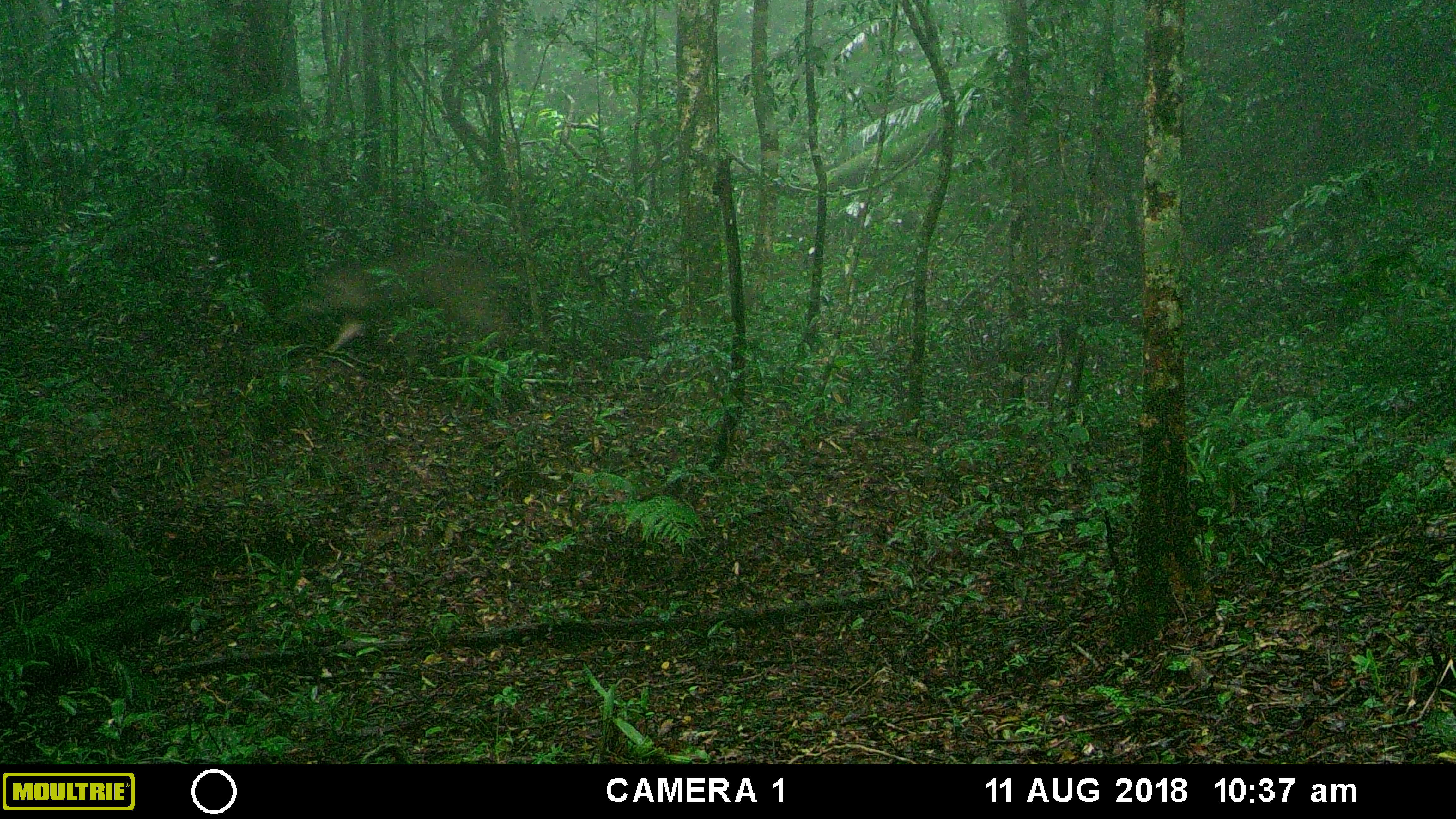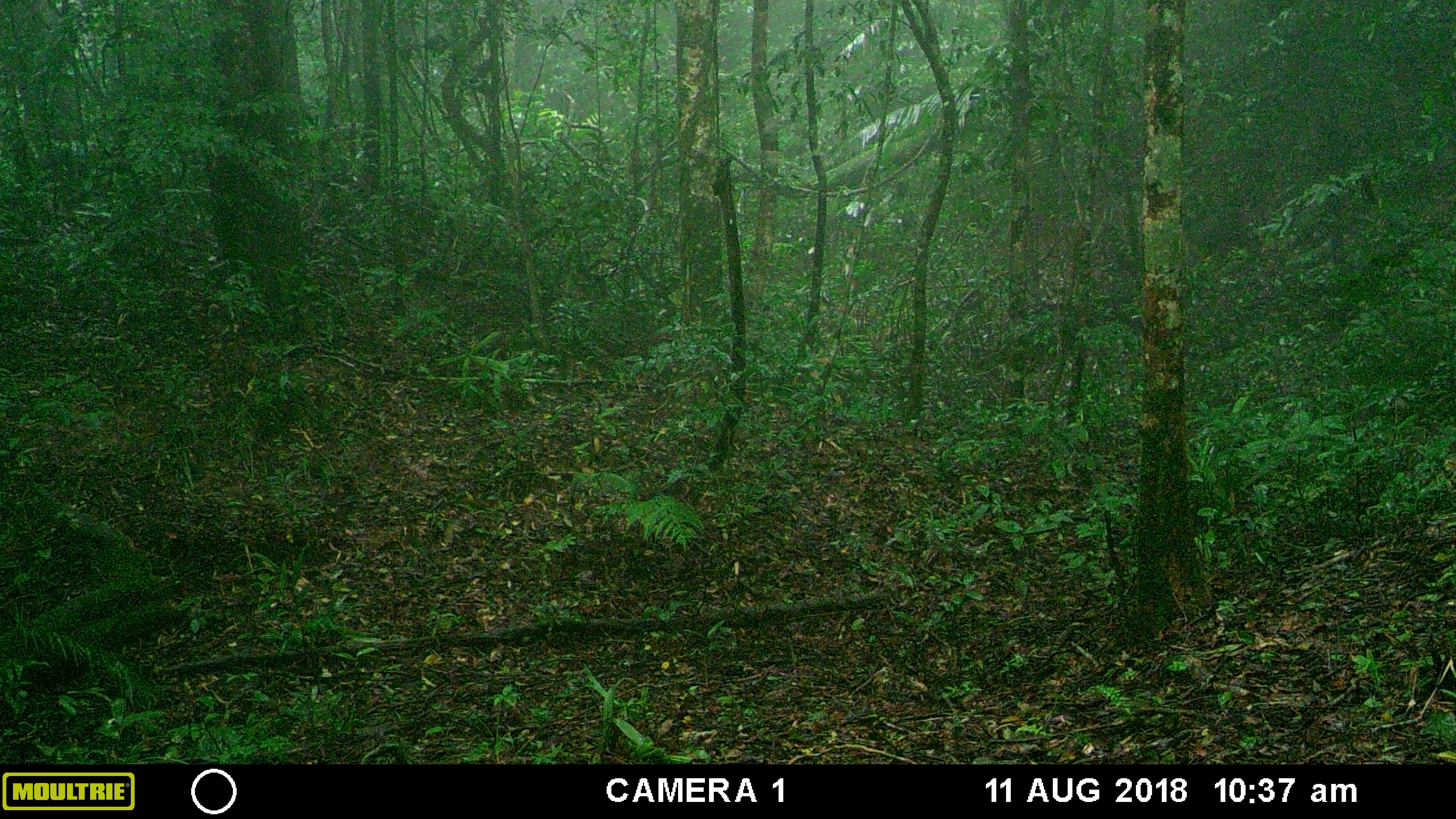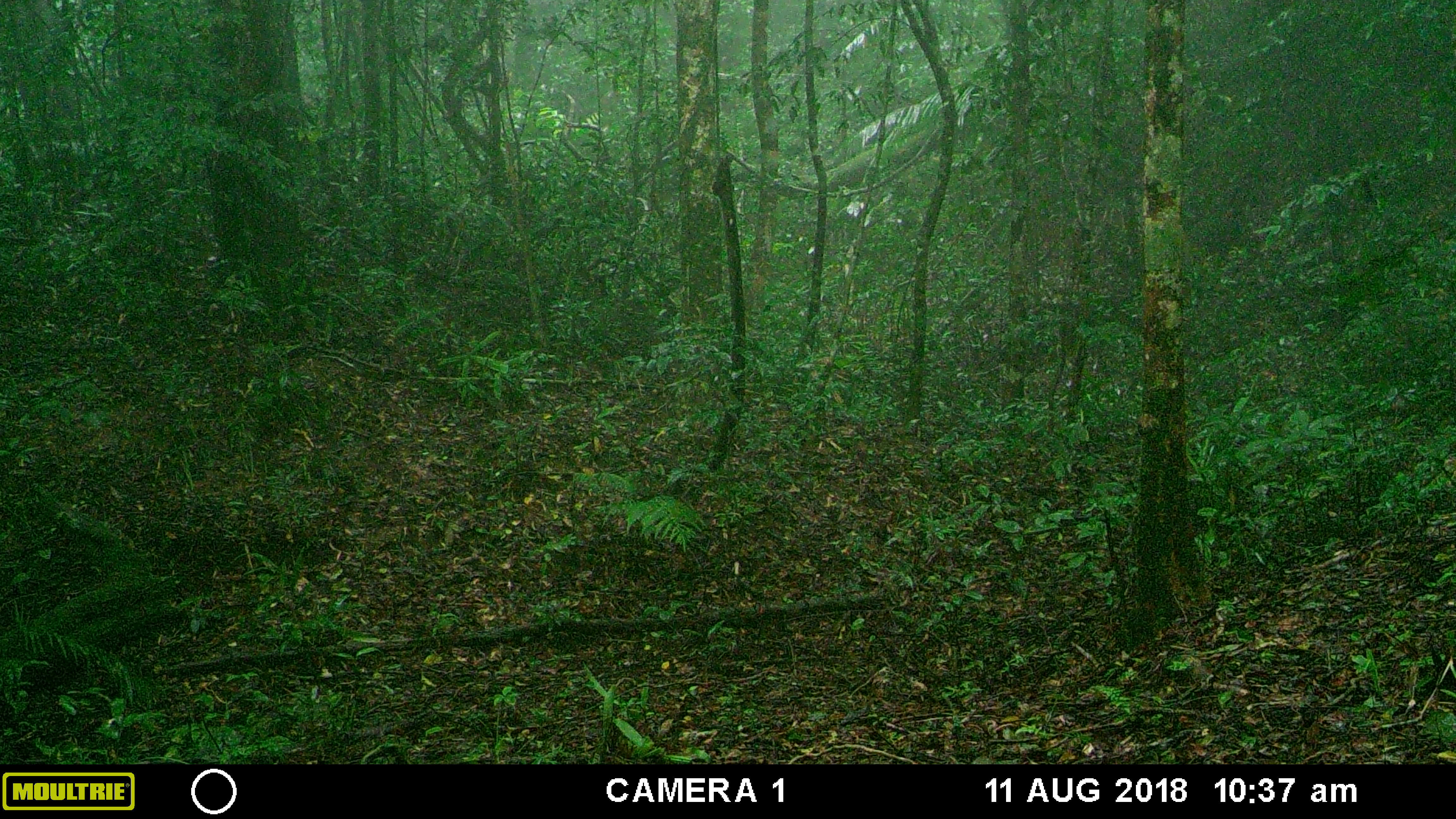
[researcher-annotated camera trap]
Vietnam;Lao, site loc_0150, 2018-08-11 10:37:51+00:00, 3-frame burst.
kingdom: Animalia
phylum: Chordata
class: Mammalia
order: Artiodactyla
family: Suidae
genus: Sus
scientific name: Sus scrofa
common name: eurasian wild pig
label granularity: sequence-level